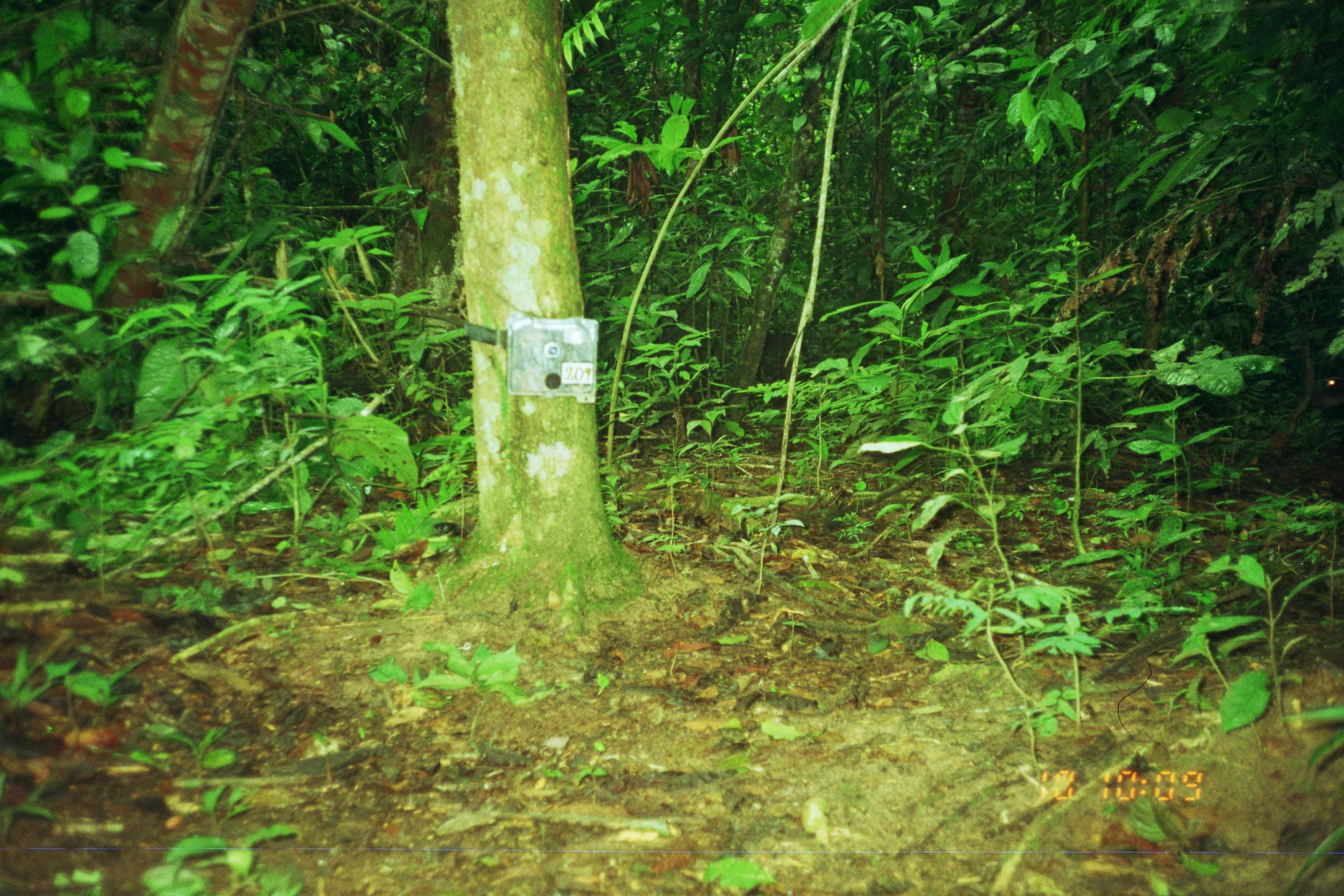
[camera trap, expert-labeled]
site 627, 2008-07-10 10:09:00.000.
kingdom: Animalia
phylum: Chordata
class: Mammalia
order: Artiodactyla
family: Tayassuidae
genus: Tayassu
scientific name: Tayassu pecari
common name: white-lipped peccary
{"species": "Tayassu pecari (white-lipped peccary)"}